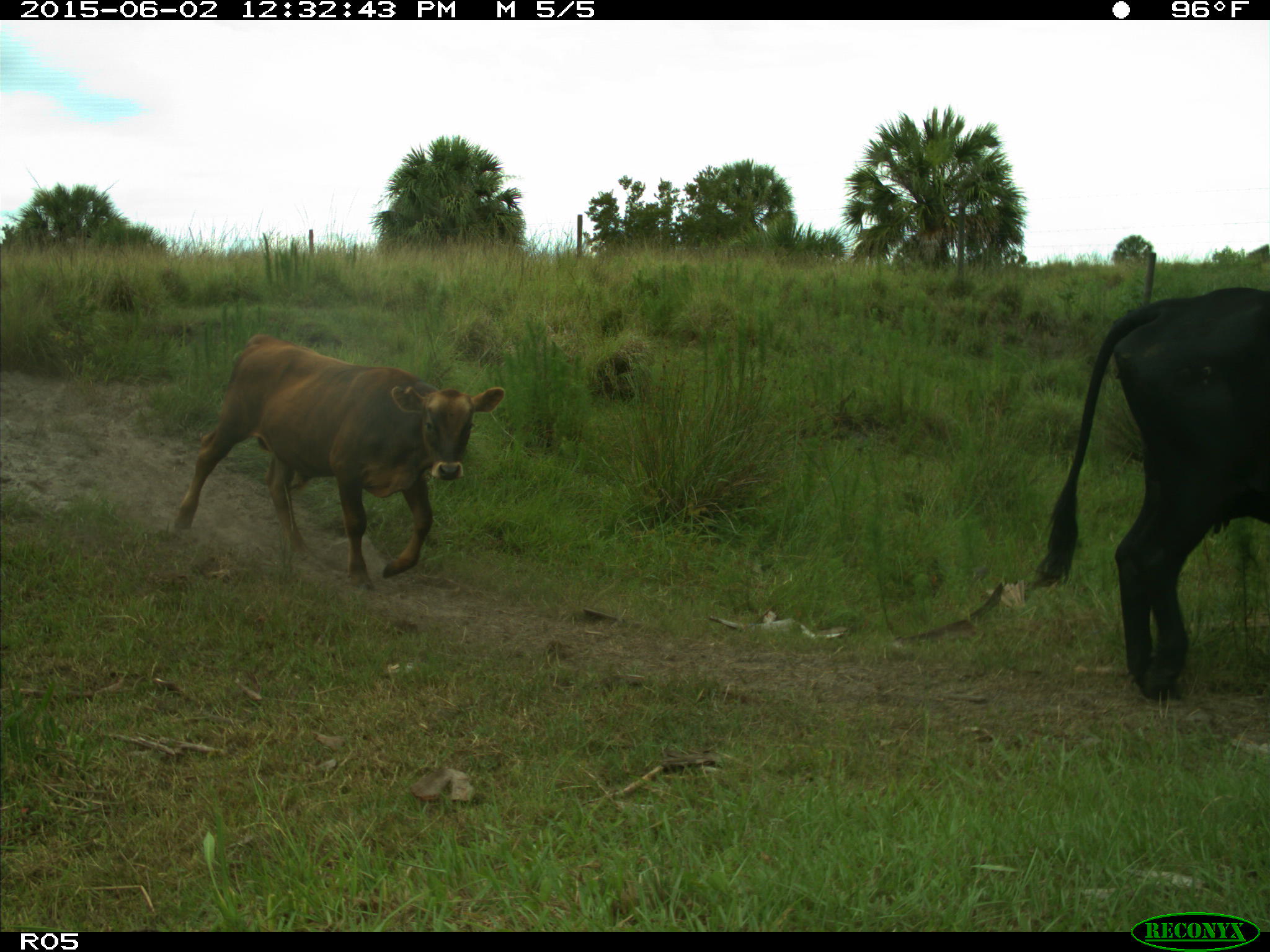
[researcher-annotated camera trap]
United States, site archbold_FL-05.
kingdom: Animalia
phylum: Chordata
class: Mammalia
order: Artiodactyla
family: Bovidae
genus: Bos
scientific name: Bos taurus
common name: domestic cow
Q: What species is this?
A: Bos taurus (domestic cow).